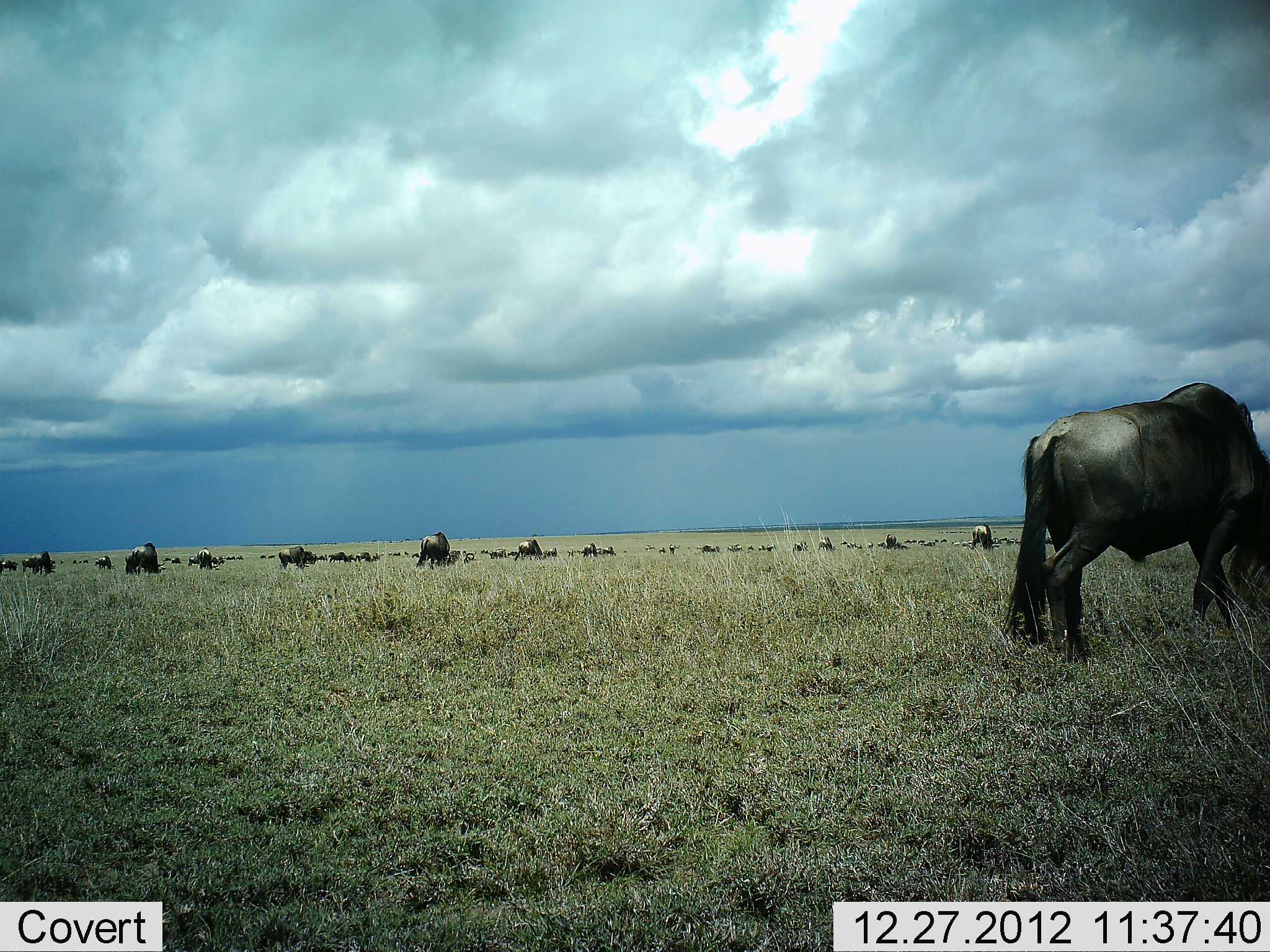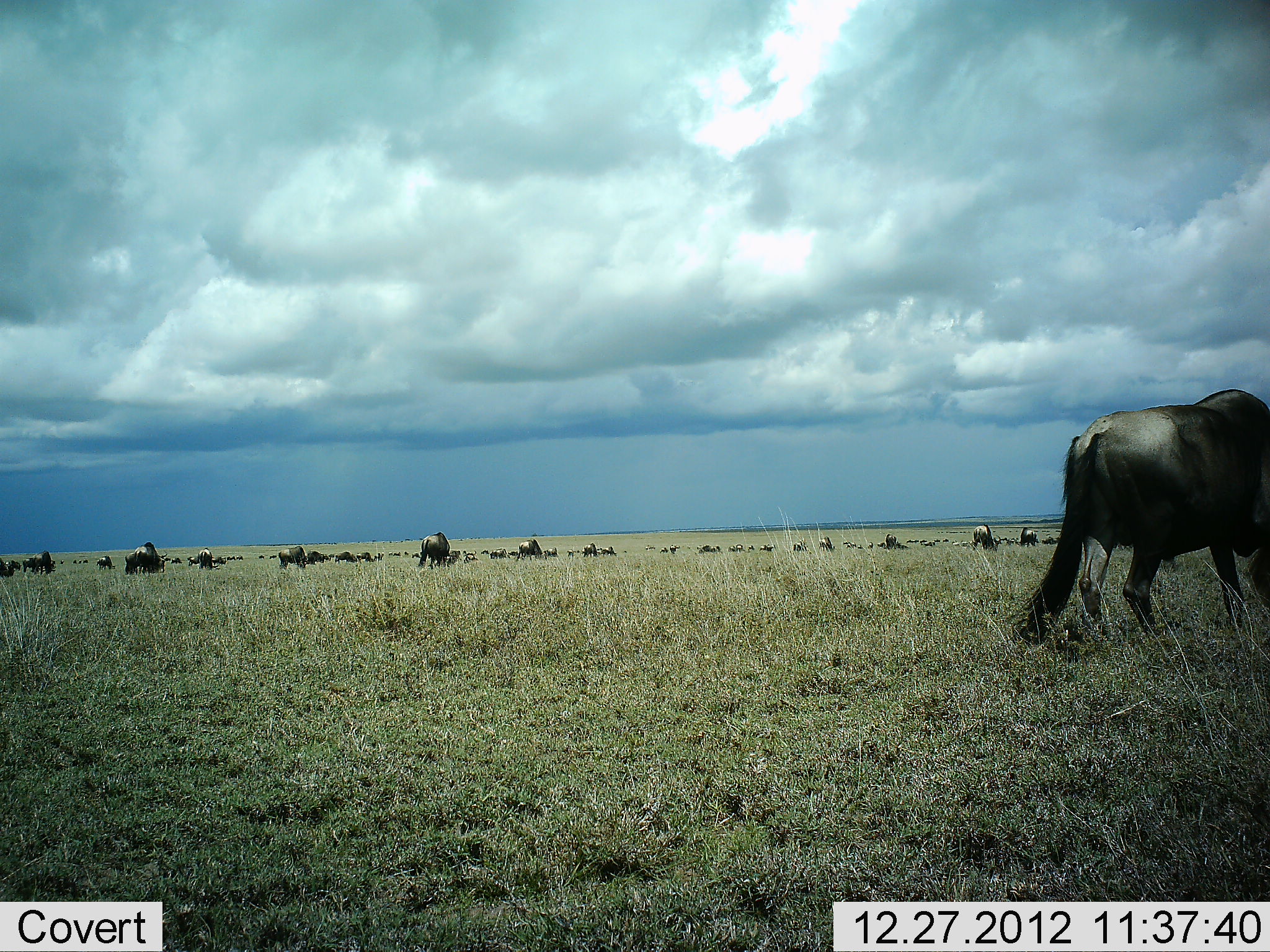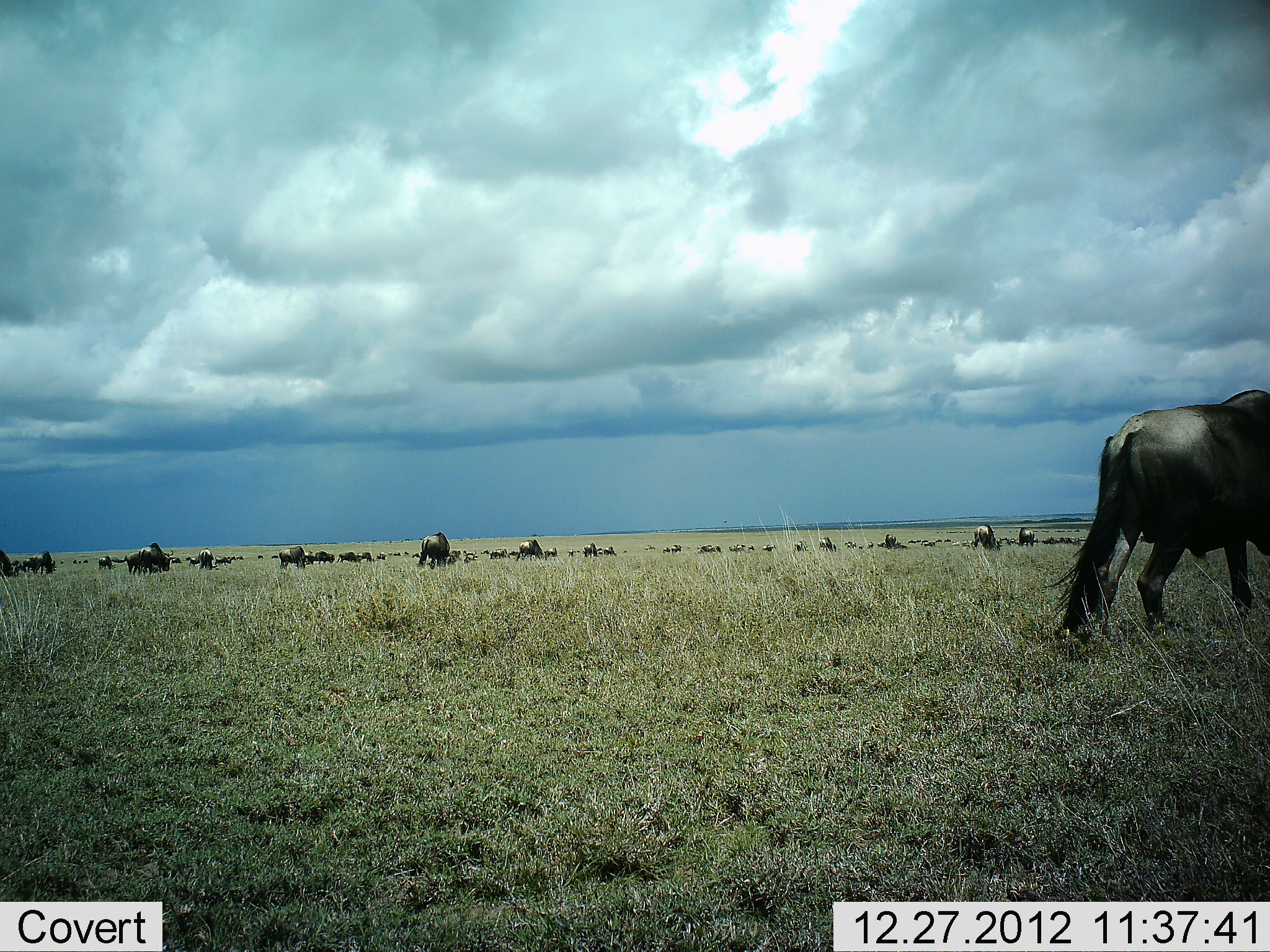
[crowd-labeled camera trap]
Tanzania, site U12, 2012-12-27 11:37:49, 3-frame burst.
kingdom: Animalia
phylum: Chordata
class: Mammalia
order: Artiodactyla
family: Bovidae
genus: Connochaetes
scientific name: Connochaetes taurinus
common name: blue wildebeest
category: wildebeest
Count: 51+.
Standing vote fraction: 30%.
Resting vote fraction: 10%.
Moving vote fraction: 40%.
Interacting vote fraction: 0%.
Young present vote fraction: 0%.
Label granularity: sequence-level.